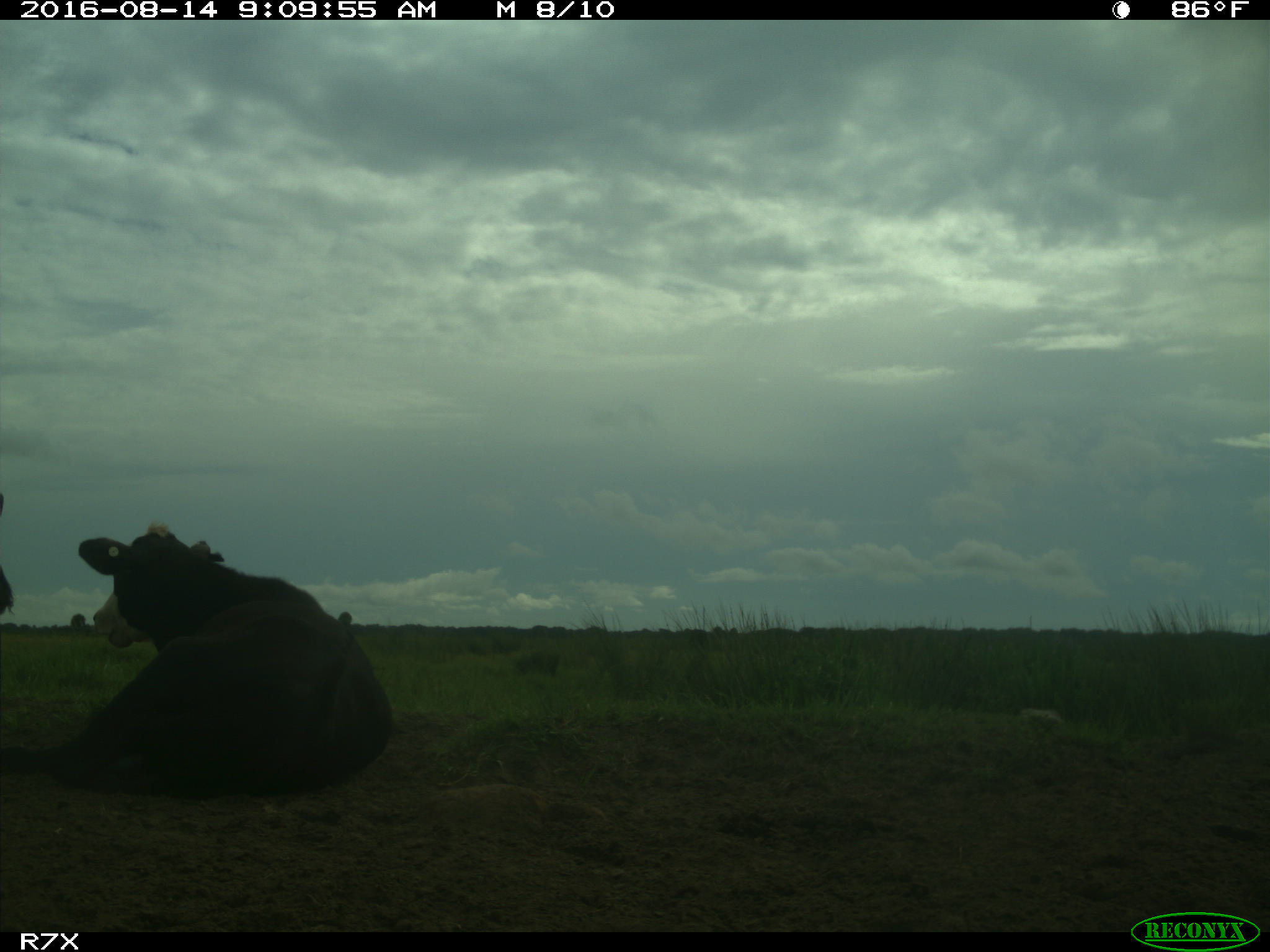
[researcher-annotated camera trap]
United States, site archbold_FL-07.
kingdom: Animalia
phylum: Chordata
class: Mammalia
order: Artiodactyla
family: Bovidae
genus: Bos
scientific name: Bos taurus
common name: domestic cow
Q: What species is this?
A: Bos taurus (domestic cow).